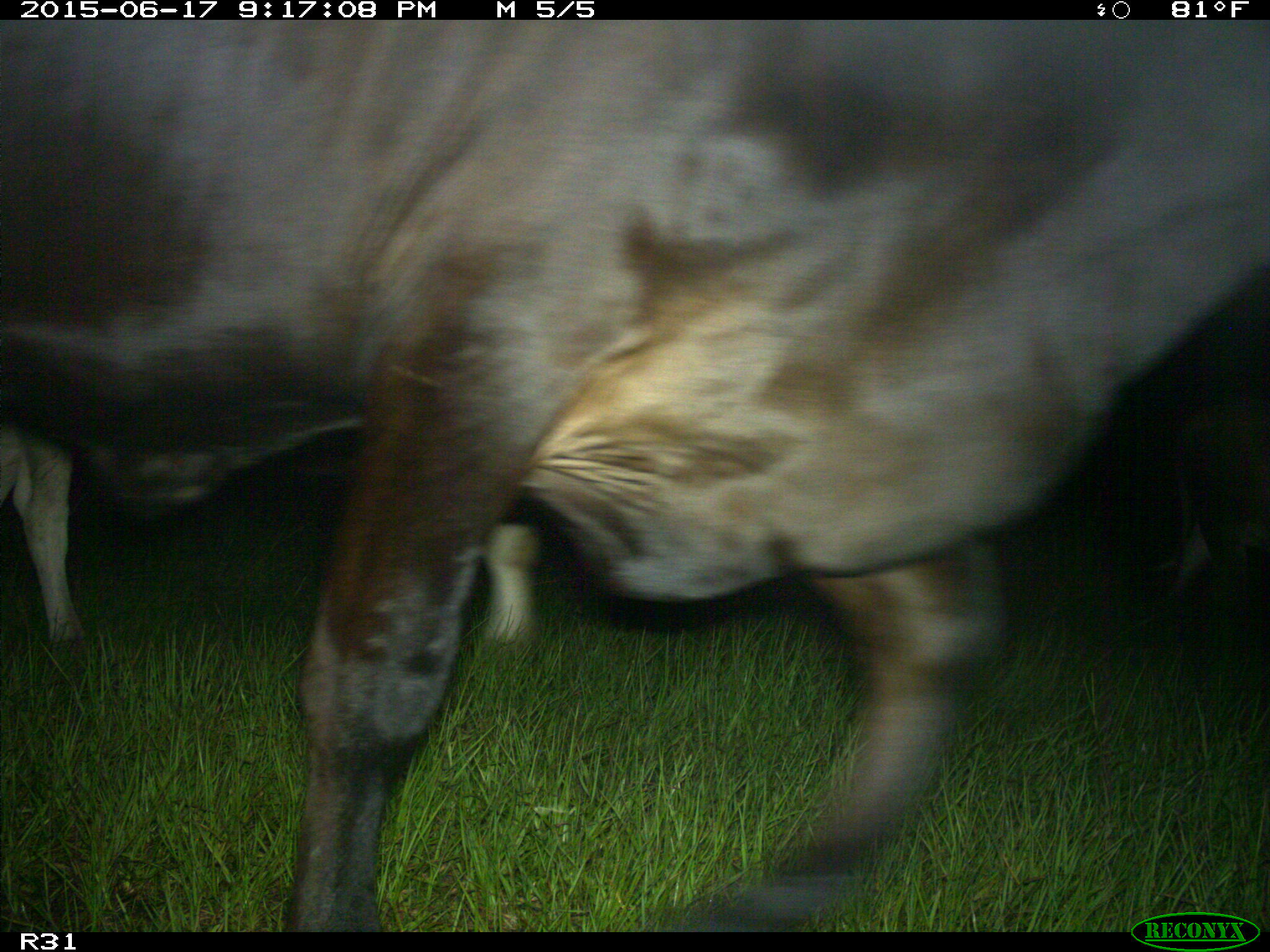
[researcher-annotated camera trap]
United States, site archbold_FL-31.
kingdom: Animalia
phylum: Chordata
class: Mammalia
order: Artiodactyla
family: Bovidae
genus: Bos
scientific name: Bos taurus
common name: domestic cow